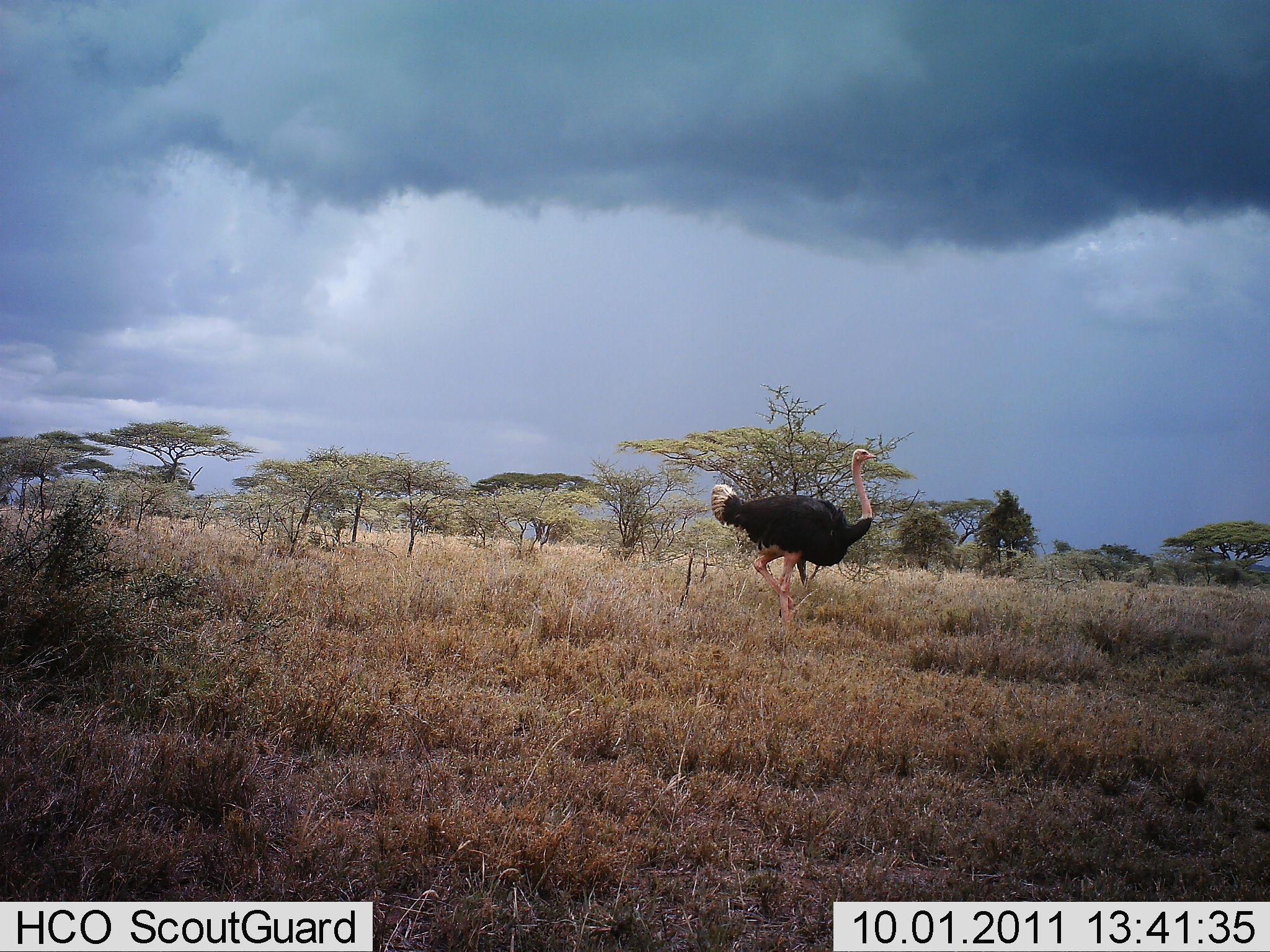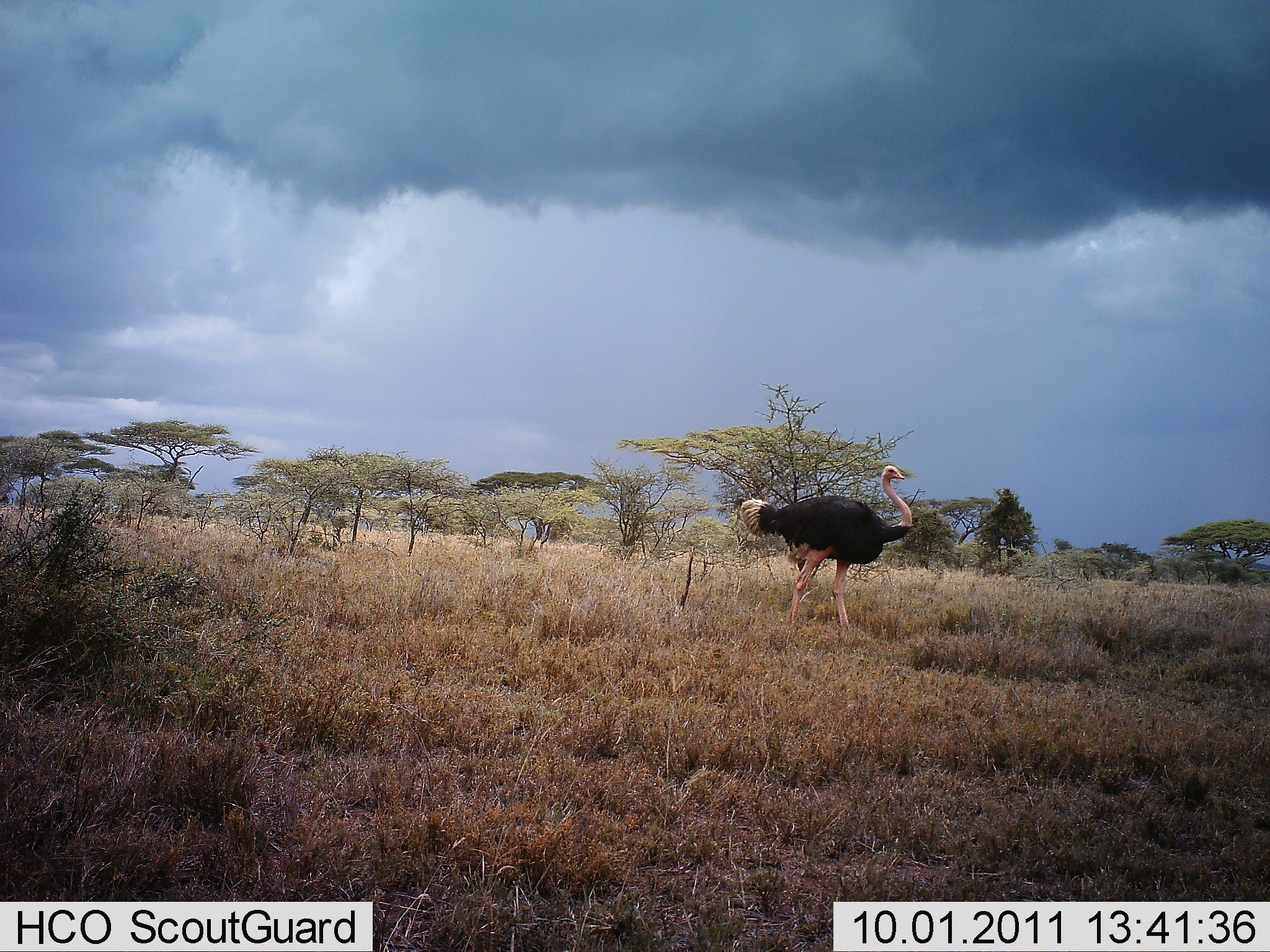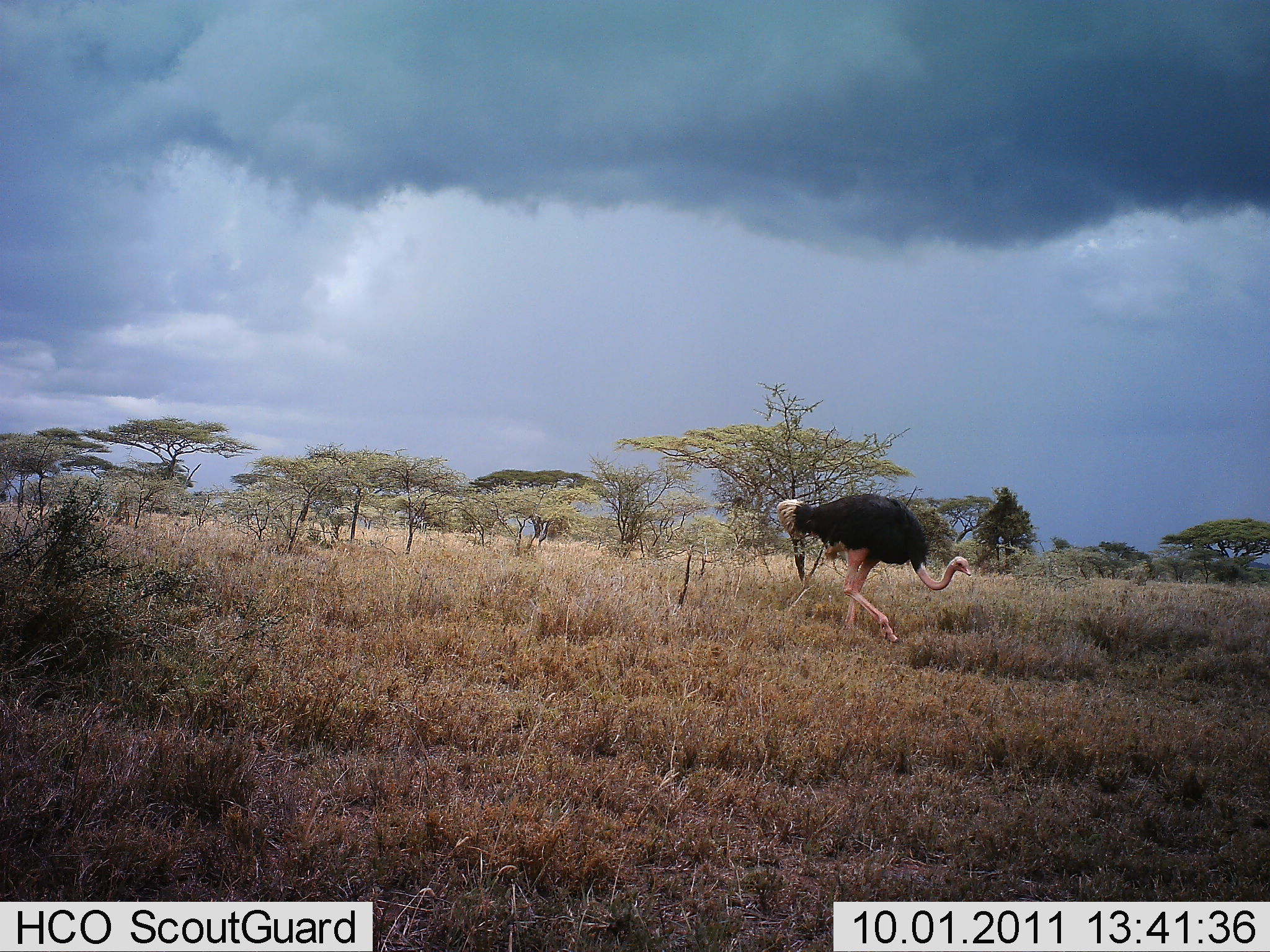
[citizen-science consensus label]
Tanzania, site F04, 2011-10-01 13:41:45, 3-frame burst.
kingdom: Animalia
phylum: Chordata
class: Aves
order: Struthioniformes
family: Struthionidae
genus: Struthio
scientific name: Struthio camelus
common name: ostrich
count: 1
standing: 0%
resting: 0%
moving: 100%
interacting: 0%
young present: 0%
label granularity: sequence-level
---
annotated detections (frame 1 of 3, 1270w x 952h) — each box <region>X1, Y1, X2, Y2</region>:
animal: <region>711, 448, 878, 632</region>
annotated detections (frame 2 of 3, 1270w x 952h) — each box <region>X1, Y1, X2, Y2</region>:
animal: <region>738, 463, 914, 636</region>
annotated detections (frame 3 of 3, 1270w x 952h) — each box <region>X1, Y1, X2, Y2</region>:
animal: <region>776, 493, 973, 647</region>